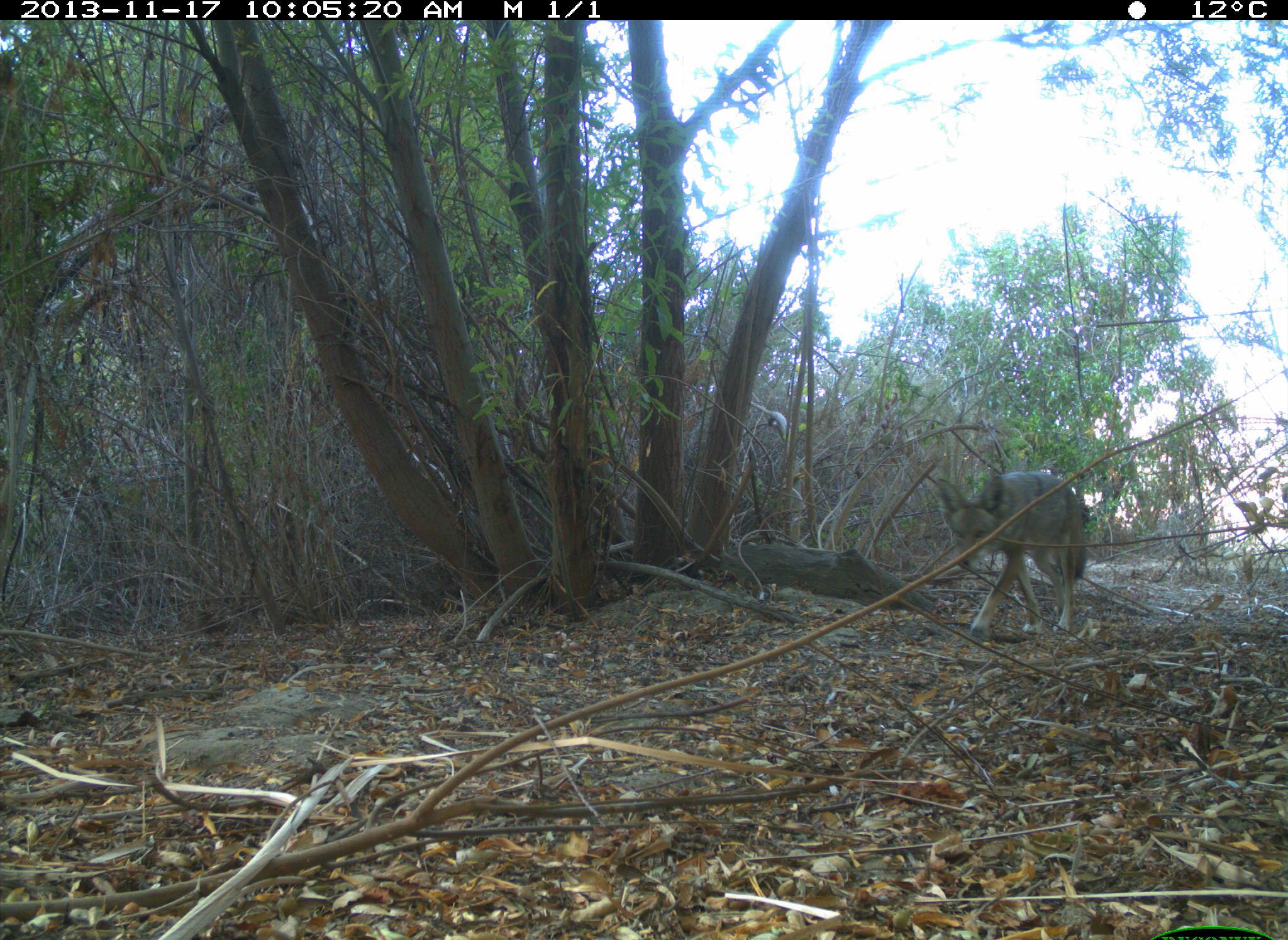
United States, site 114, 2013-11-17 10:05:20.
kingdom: Animalia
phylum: Chordata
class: Mammalia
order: Carnivora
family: Canidae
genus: Canis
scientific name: Canis latrans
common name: coyote